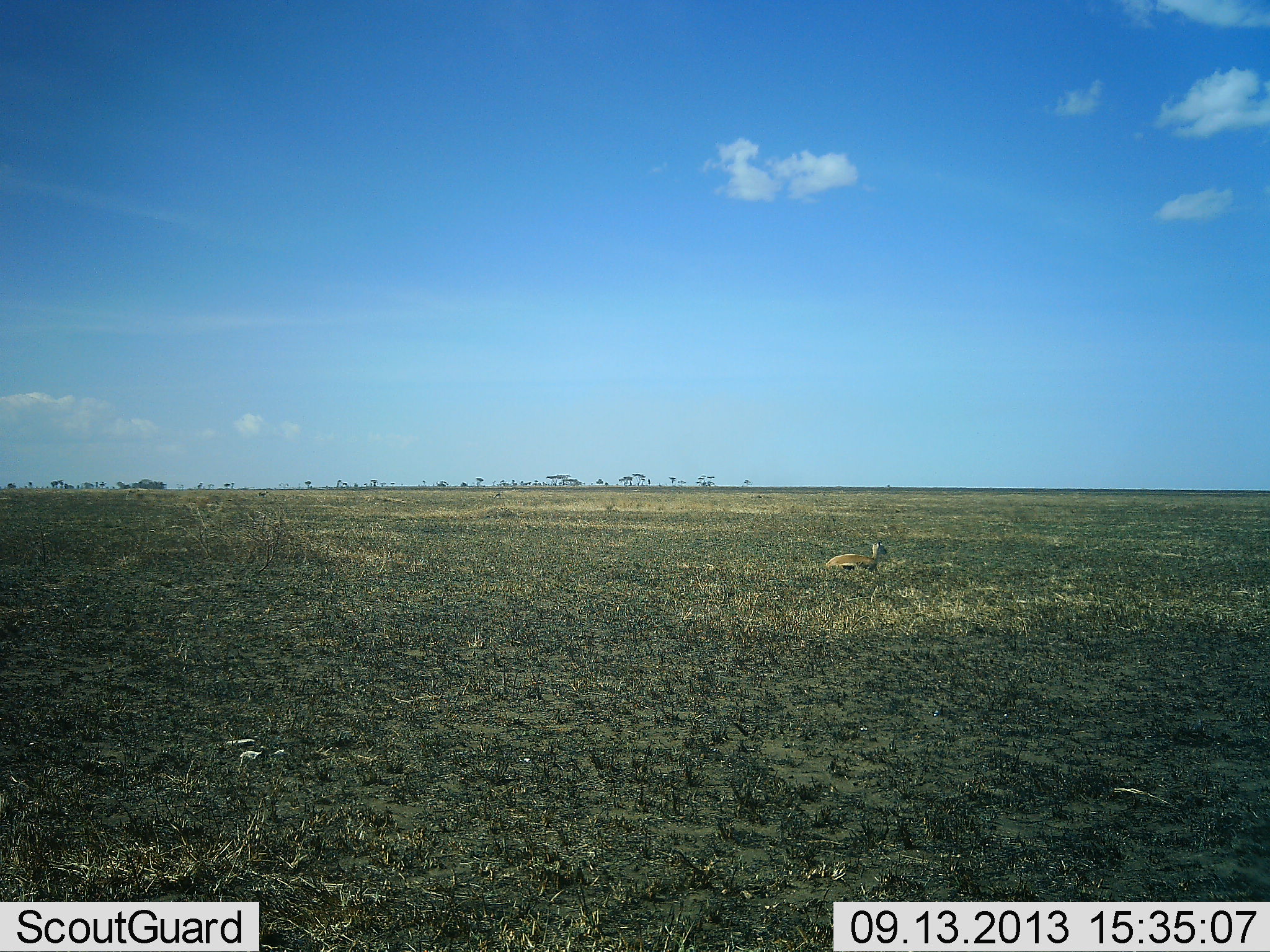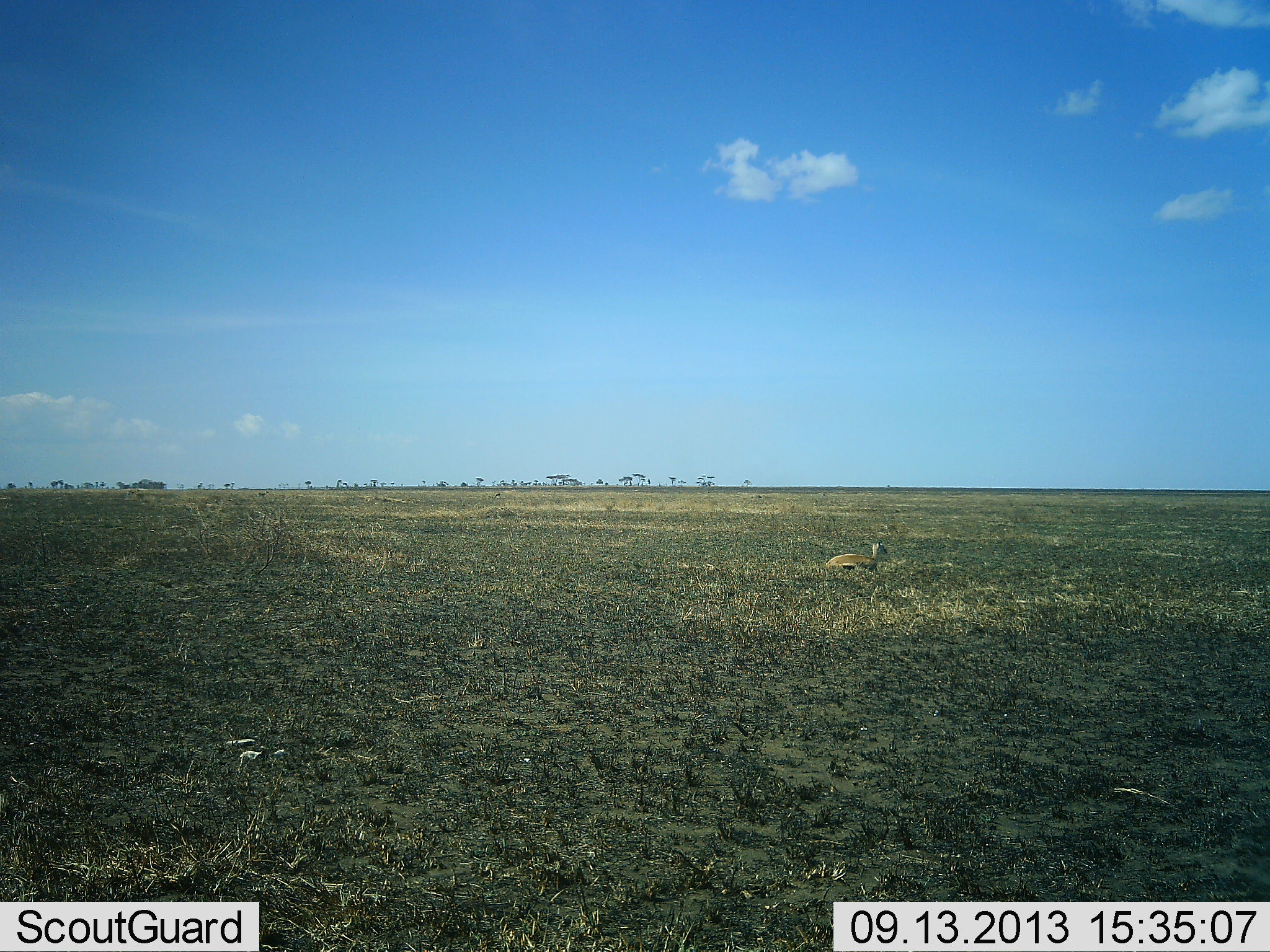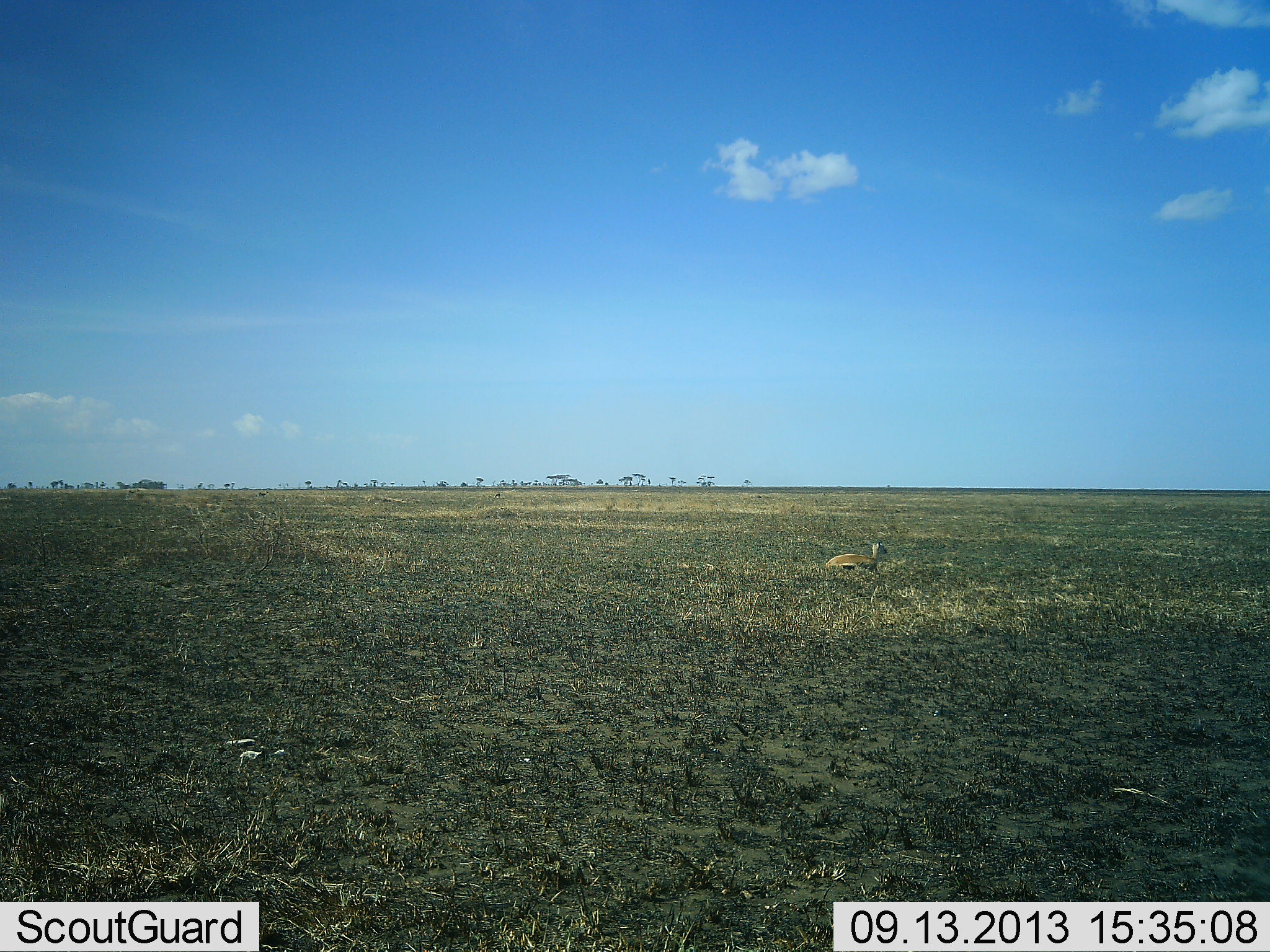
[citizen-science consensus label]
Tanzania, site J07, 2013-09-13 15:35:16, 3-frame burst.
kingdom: Animalia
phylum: Chordata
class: Mammalia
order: Artiodactyla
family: Bovidae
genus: Eudorcas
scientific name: Eudorcas thomsonii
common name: thomson's gazelle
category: gazellethomsons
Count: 1.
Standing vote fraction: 0%.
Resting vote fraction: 100%.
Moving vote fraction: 0%.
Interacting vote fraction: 0%.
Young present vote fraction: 0%.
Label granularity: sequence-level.